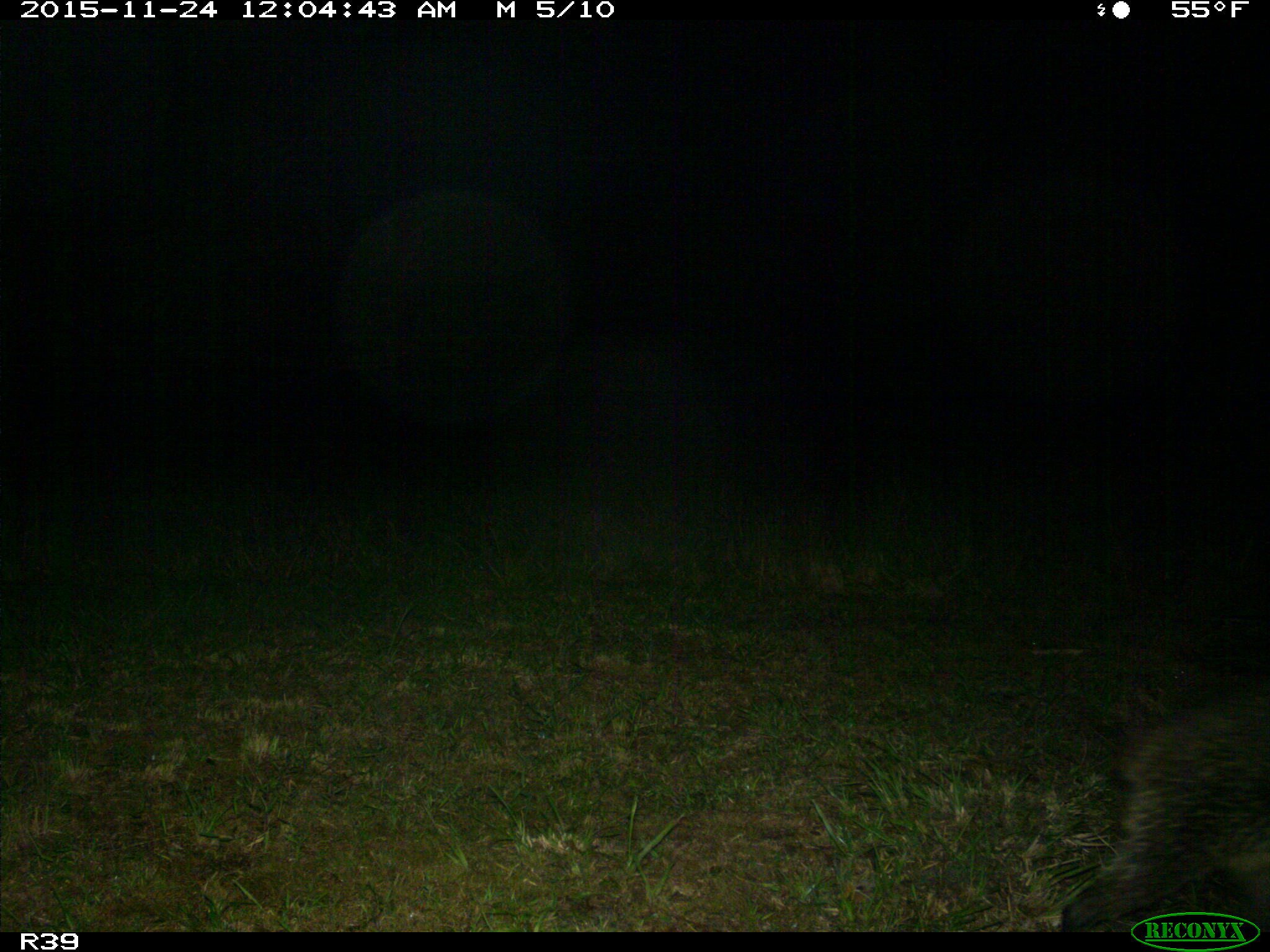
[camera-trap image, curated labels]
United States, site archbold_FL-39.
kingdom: Animalia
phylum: Chordata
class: Mammalia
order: Carnivora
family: Procyonidae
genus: Procyon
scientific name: Procyon lotor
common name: common raccoon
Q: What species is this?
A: Procyon lotor (common raccoon).